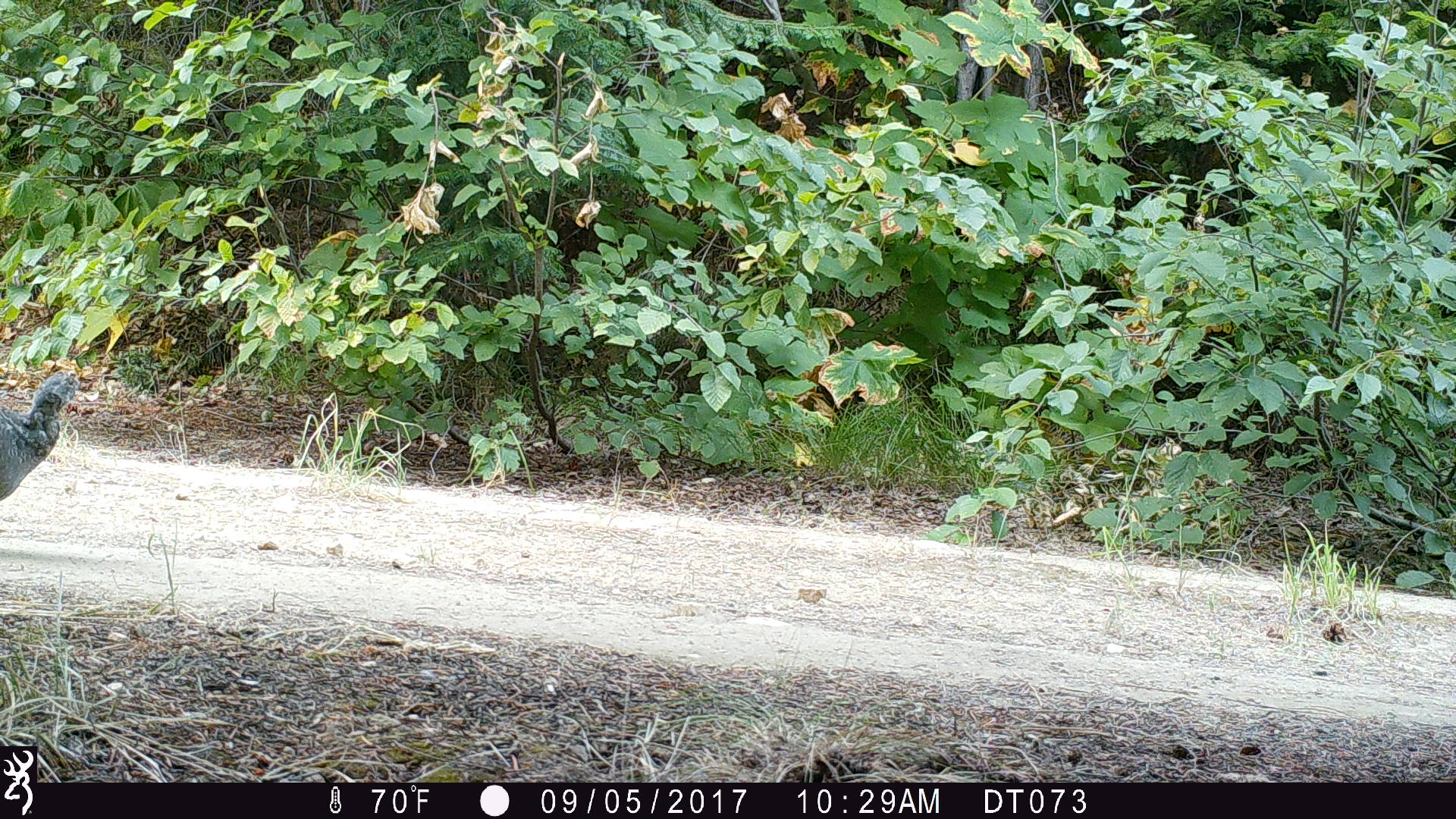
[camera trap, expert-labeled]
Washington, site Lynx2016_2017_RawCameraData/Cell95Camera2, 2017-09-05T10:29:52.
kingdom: Animalia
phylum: Chordata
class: Aves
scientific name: Aves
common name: birds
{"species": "Aves (birds)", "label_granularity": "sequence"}